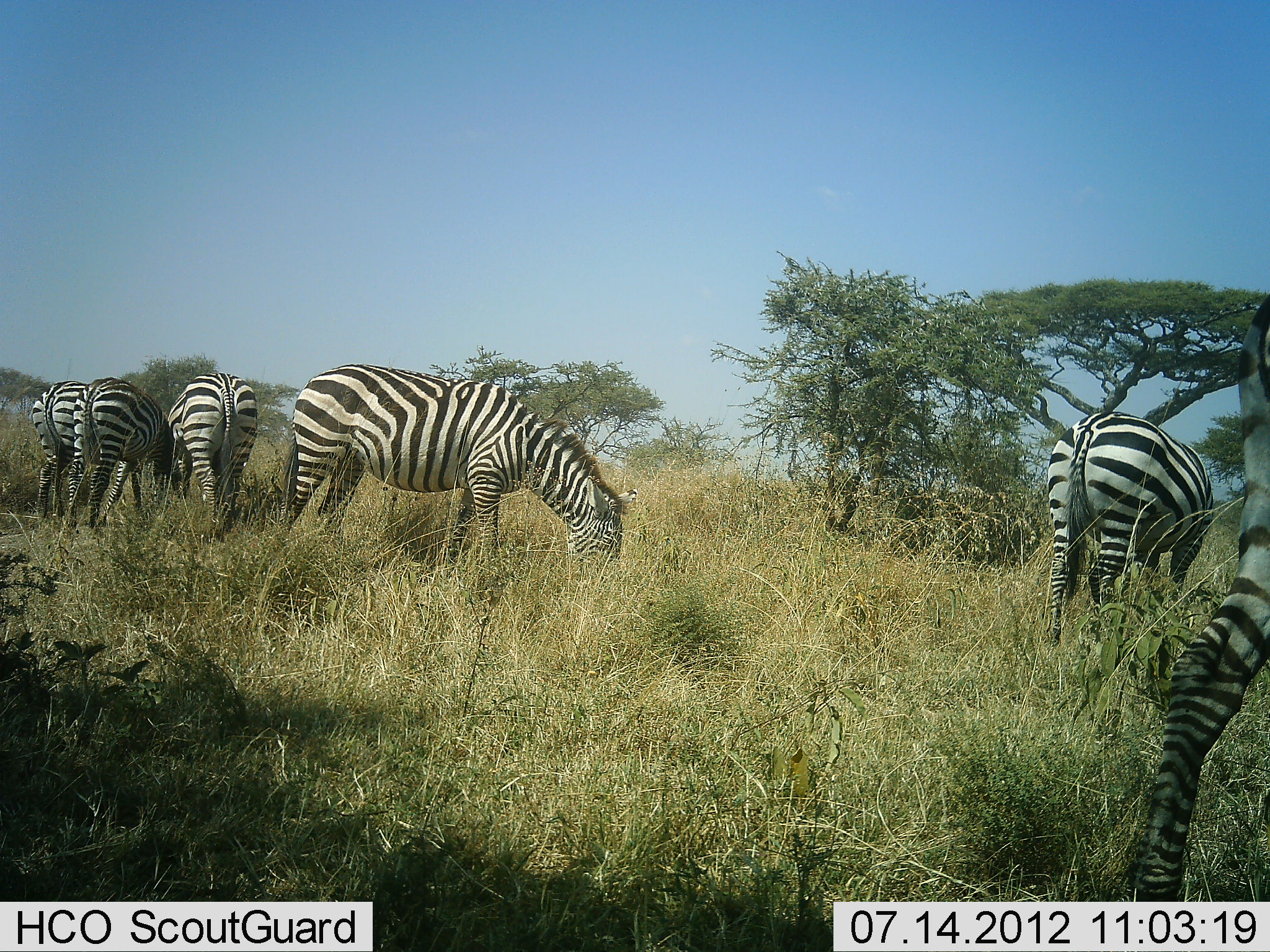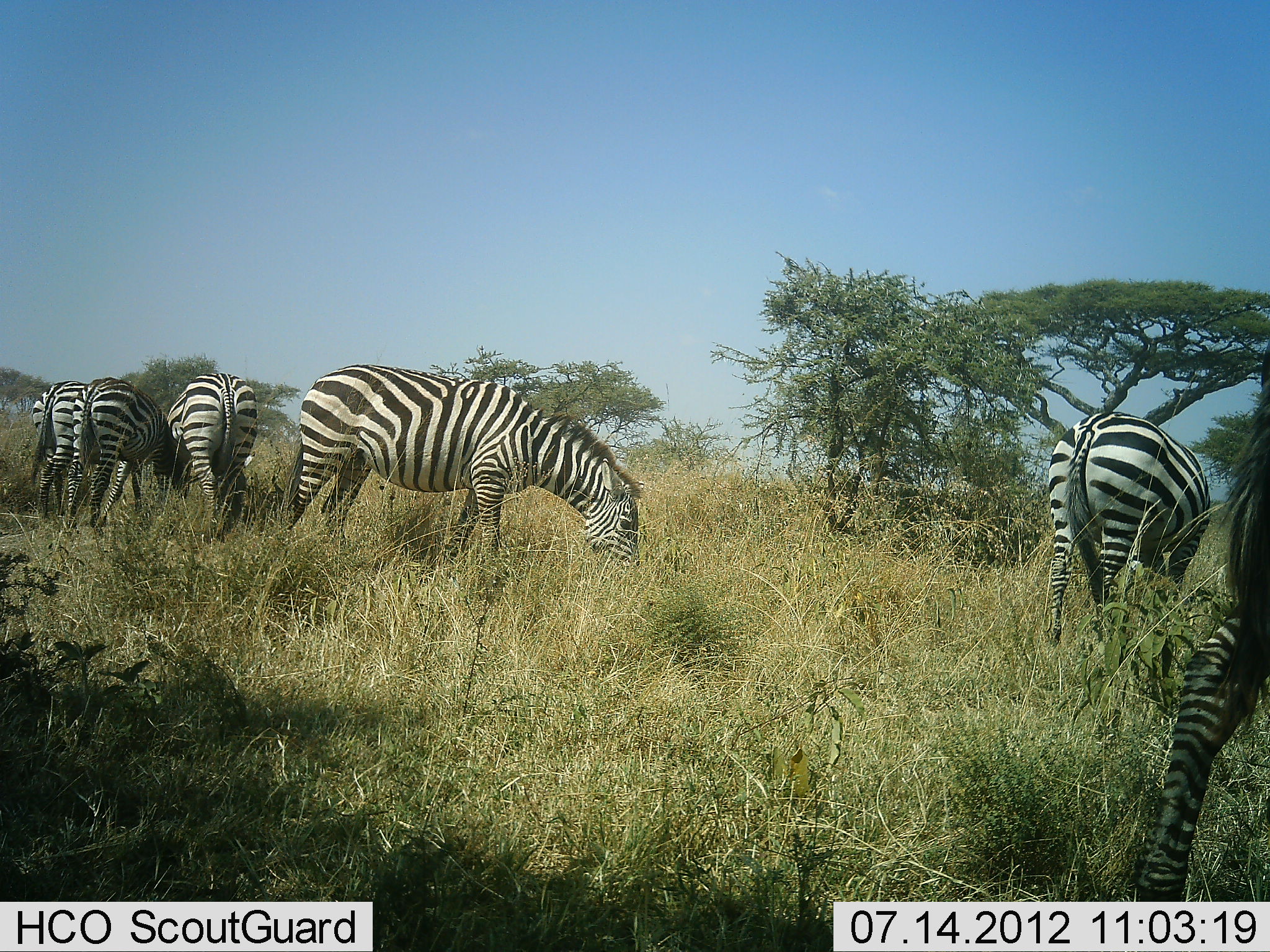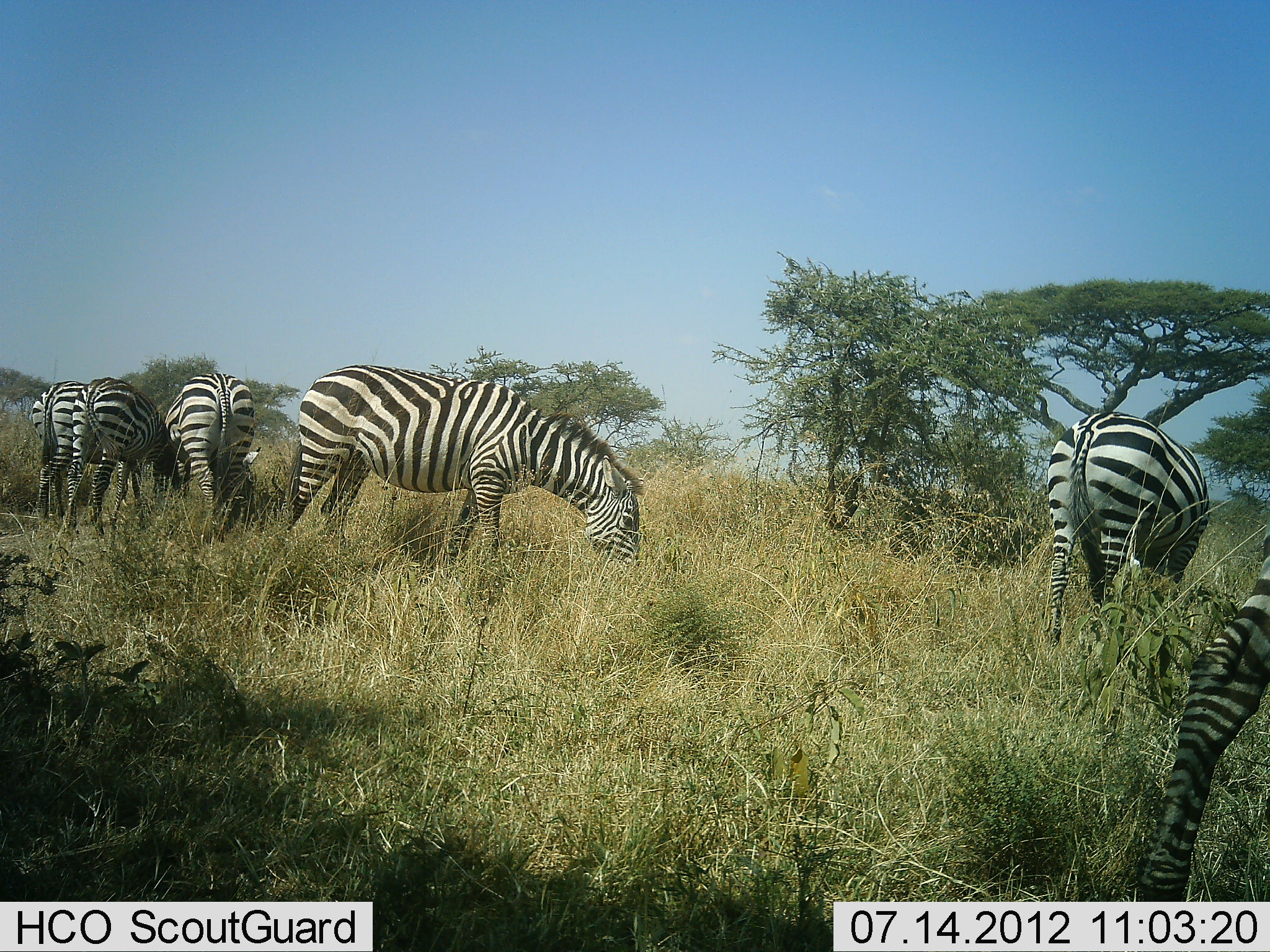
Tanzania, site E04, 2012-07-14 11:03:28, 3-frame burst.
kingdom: Animalia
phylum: Chordata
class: Mammalia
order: Perissodactyla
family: Equidae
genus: Equus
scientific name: Equus quagga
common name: plains zebra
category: zebra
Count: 6.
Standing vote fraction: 60%.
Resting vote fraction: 0%.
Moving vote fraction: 10%.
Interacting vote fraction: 0%.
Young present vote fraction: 0%.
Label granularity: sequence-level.